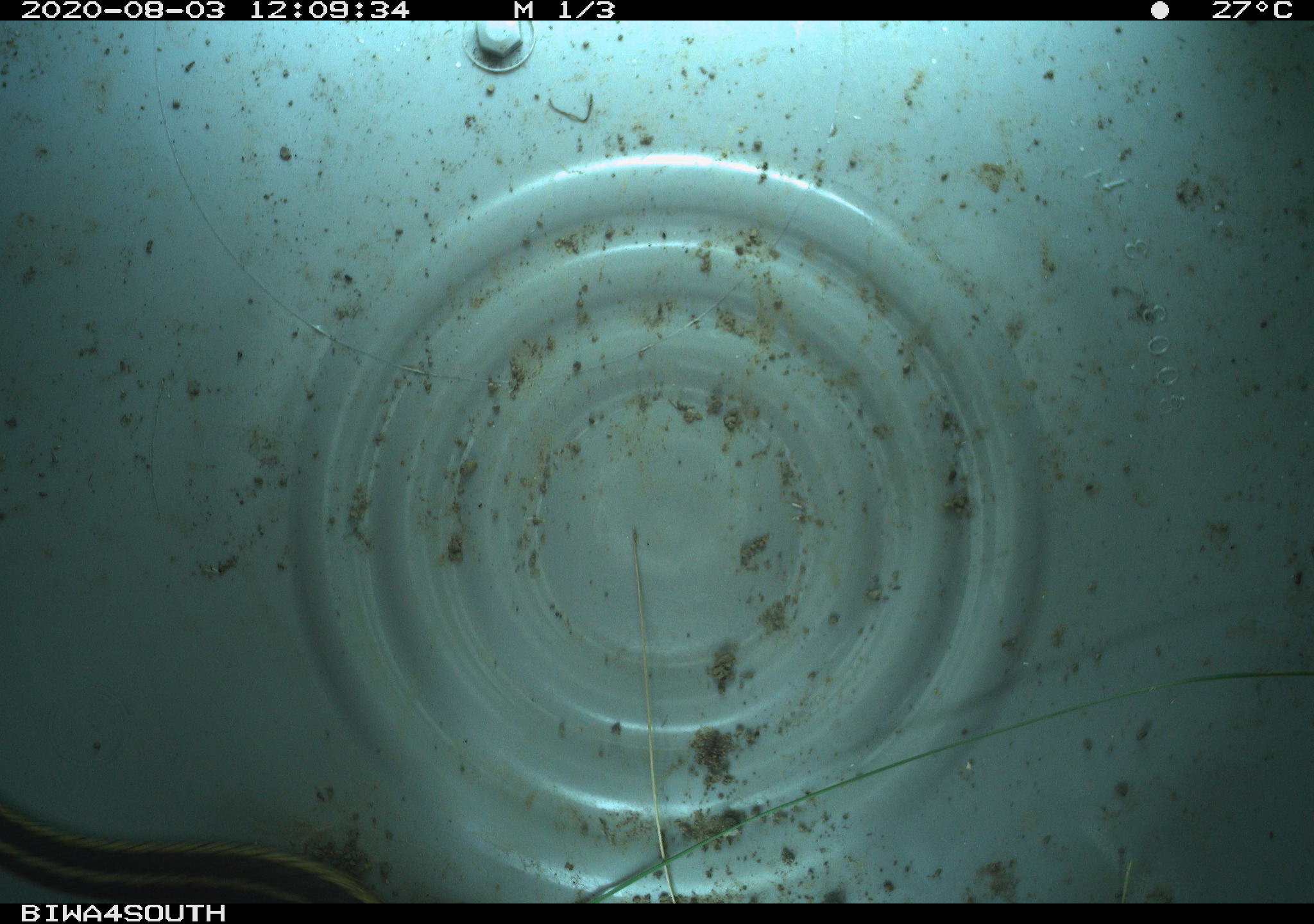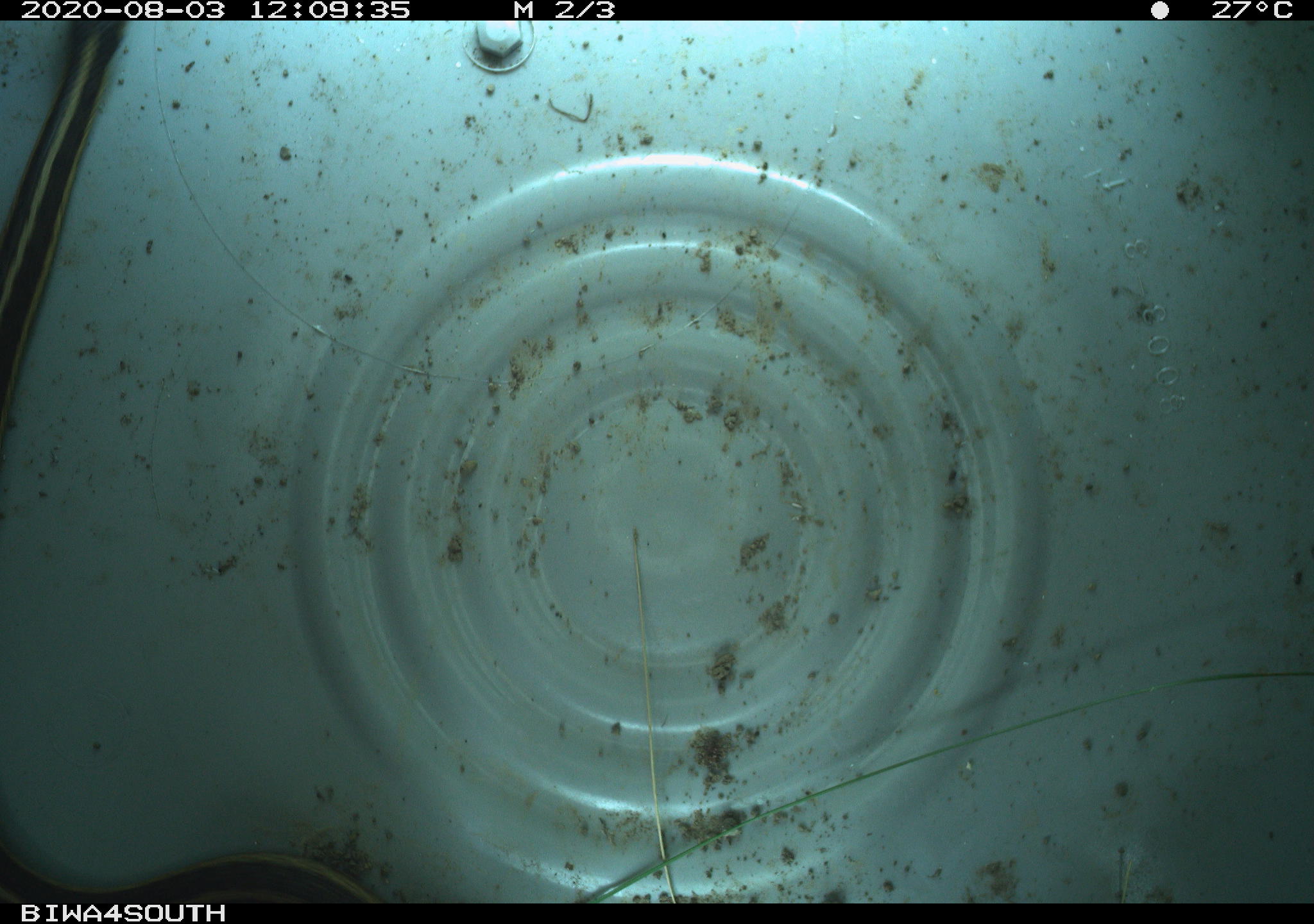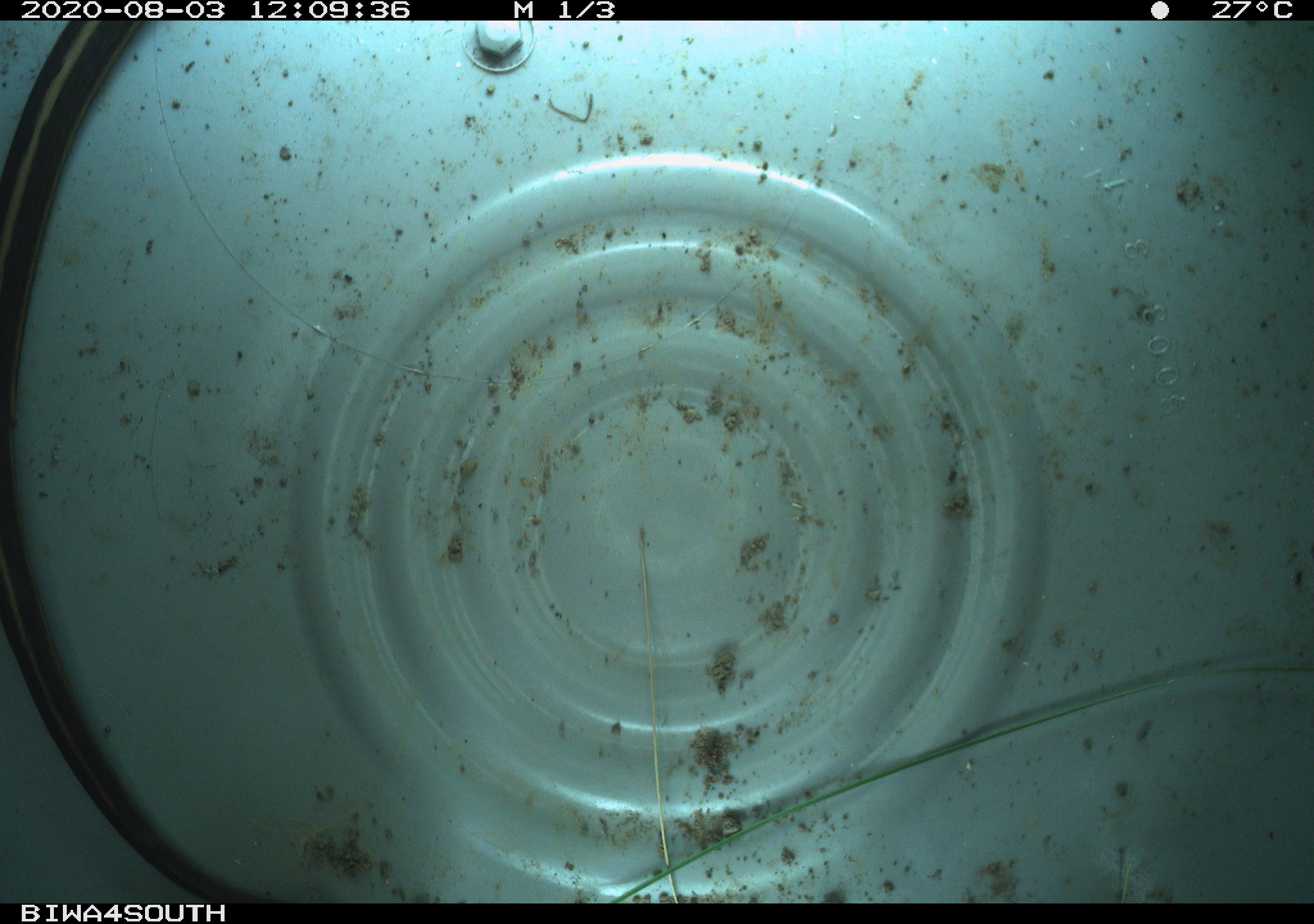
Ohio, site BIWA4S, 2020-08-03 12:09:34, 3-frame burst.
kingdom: Animalia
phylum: Chordata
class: Reptilia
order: Squamata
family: Colubridae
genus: Thamnophis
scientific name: Thamnophis sirtalis sirtalis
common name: eastern gartersnake